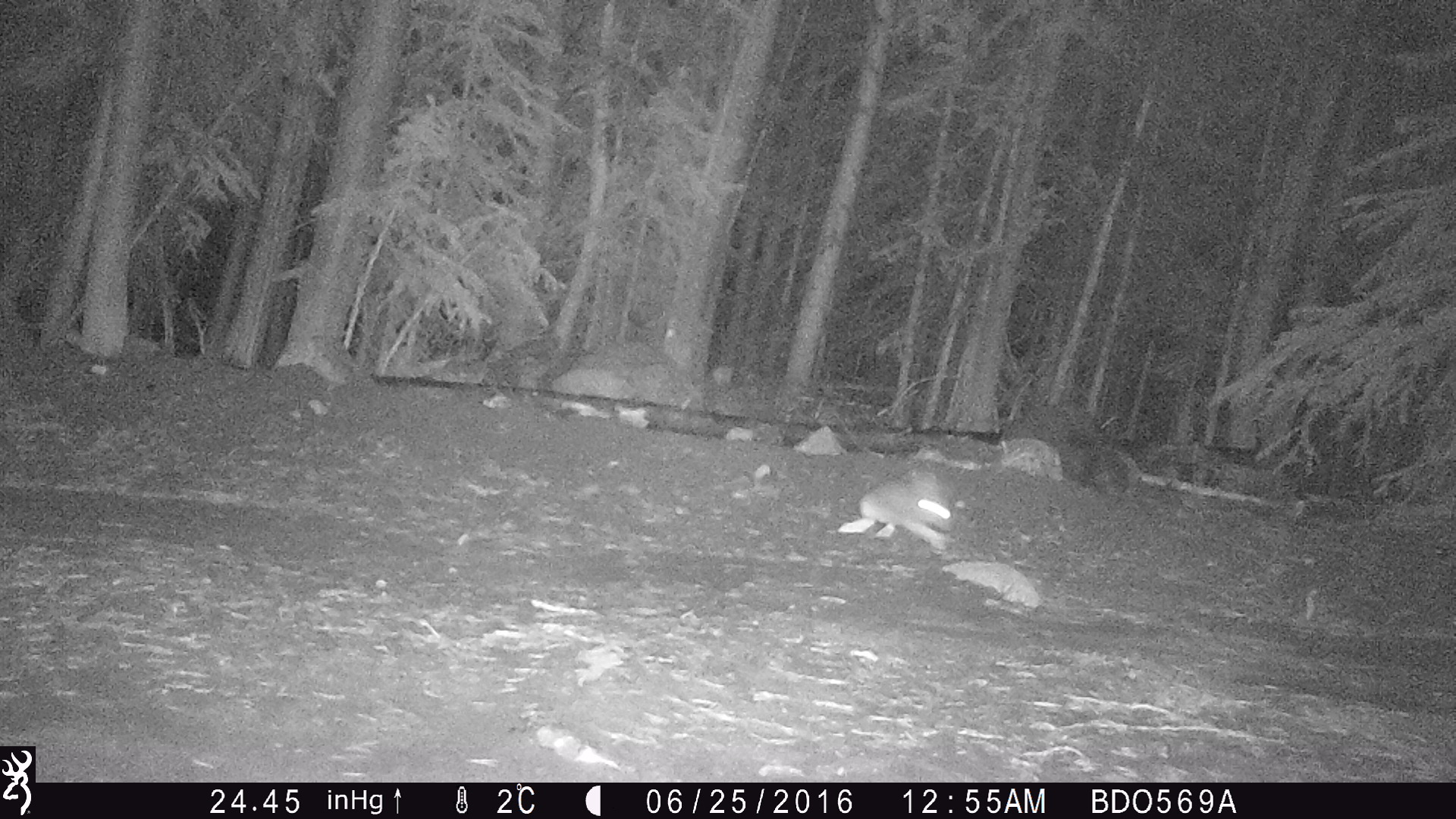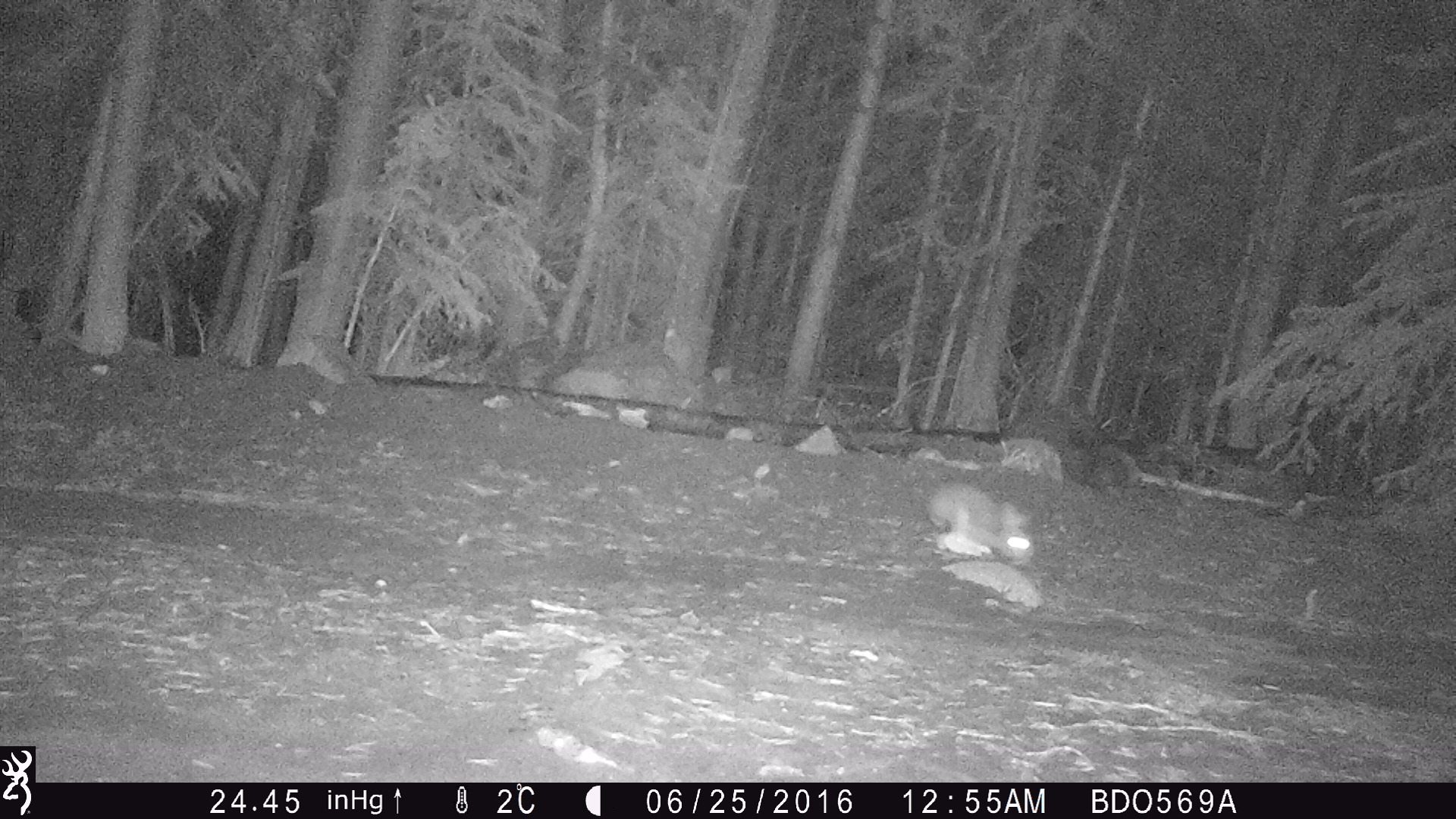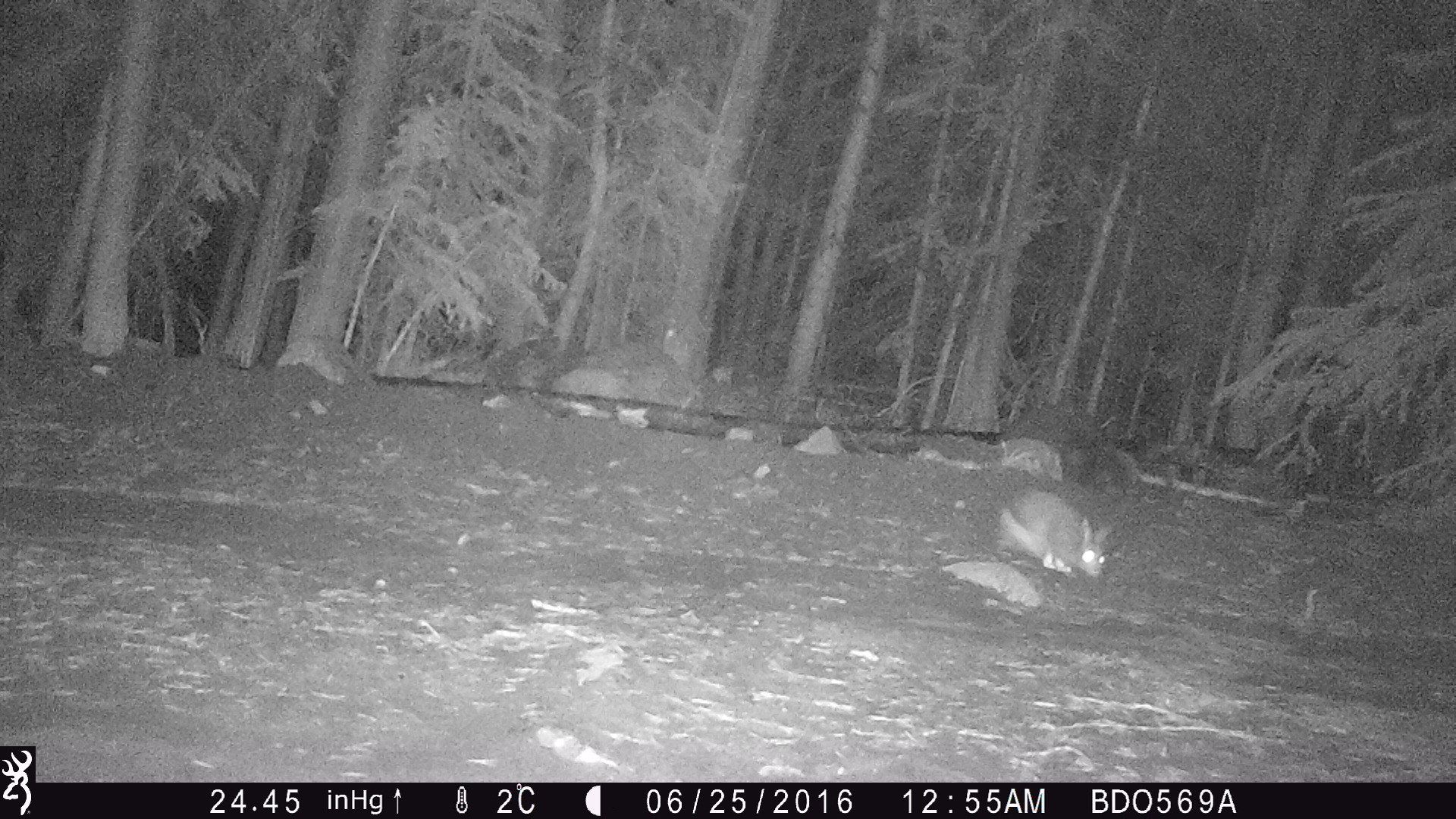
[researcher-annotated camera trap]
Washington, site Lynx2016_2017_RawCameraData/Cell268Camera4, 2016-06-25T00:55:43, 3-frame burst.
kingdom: Animalia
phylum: Chordata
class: Mammalia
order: Lagomorpha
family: Leporidae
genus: Lepus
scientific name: Lepus americanus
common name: snowshoe hare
Lepus americanus (snowshoe hare). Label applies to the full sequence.